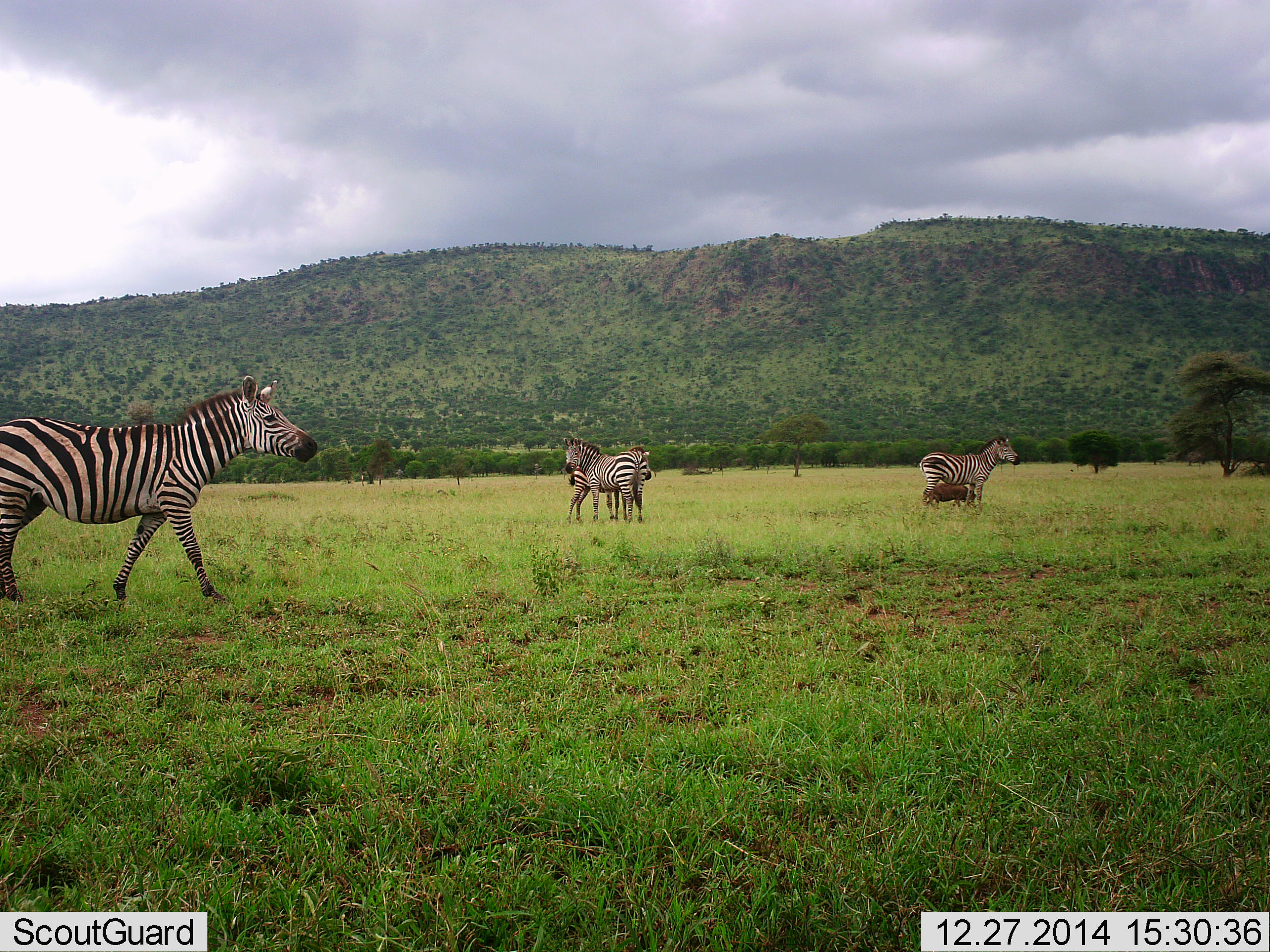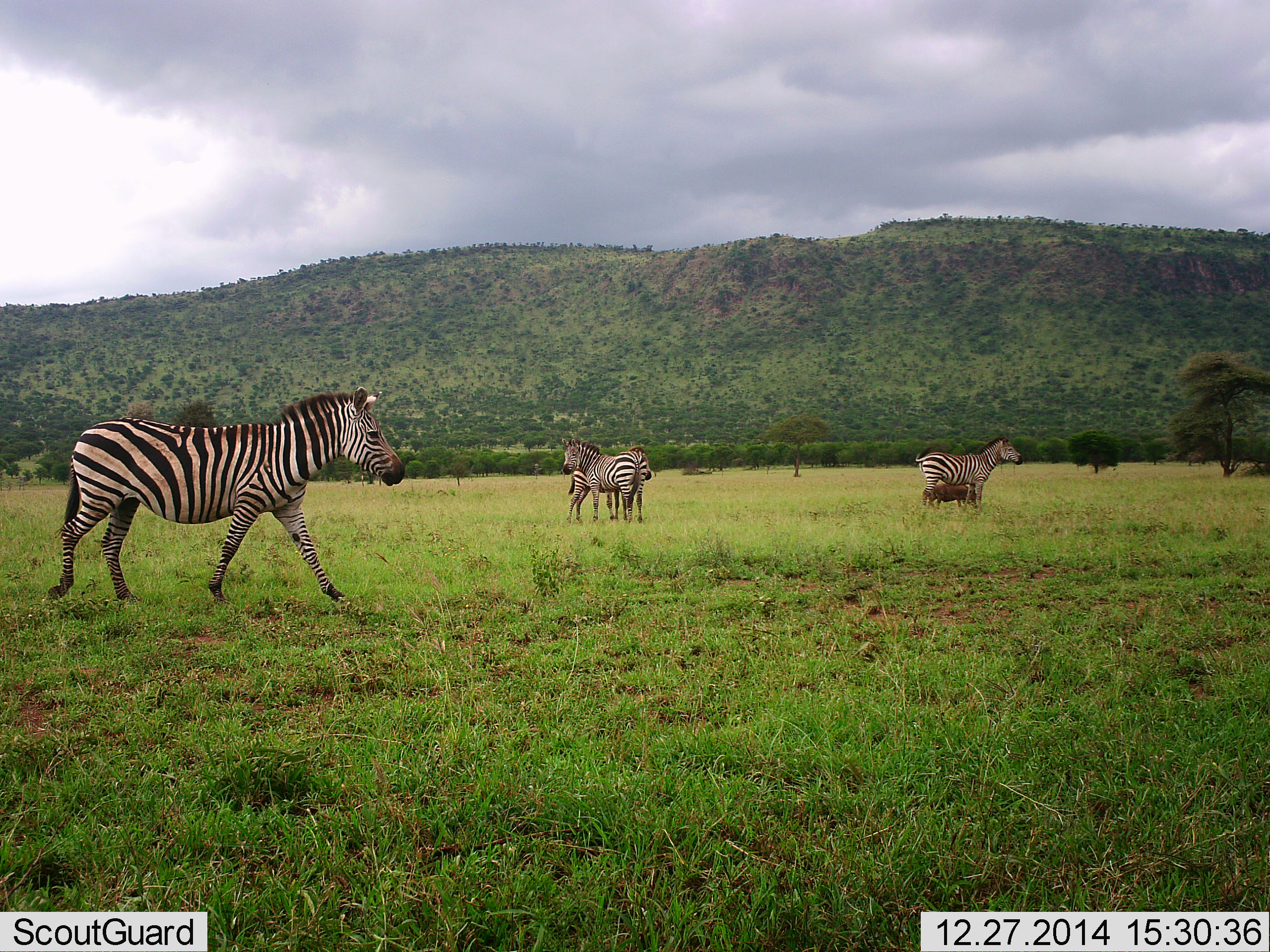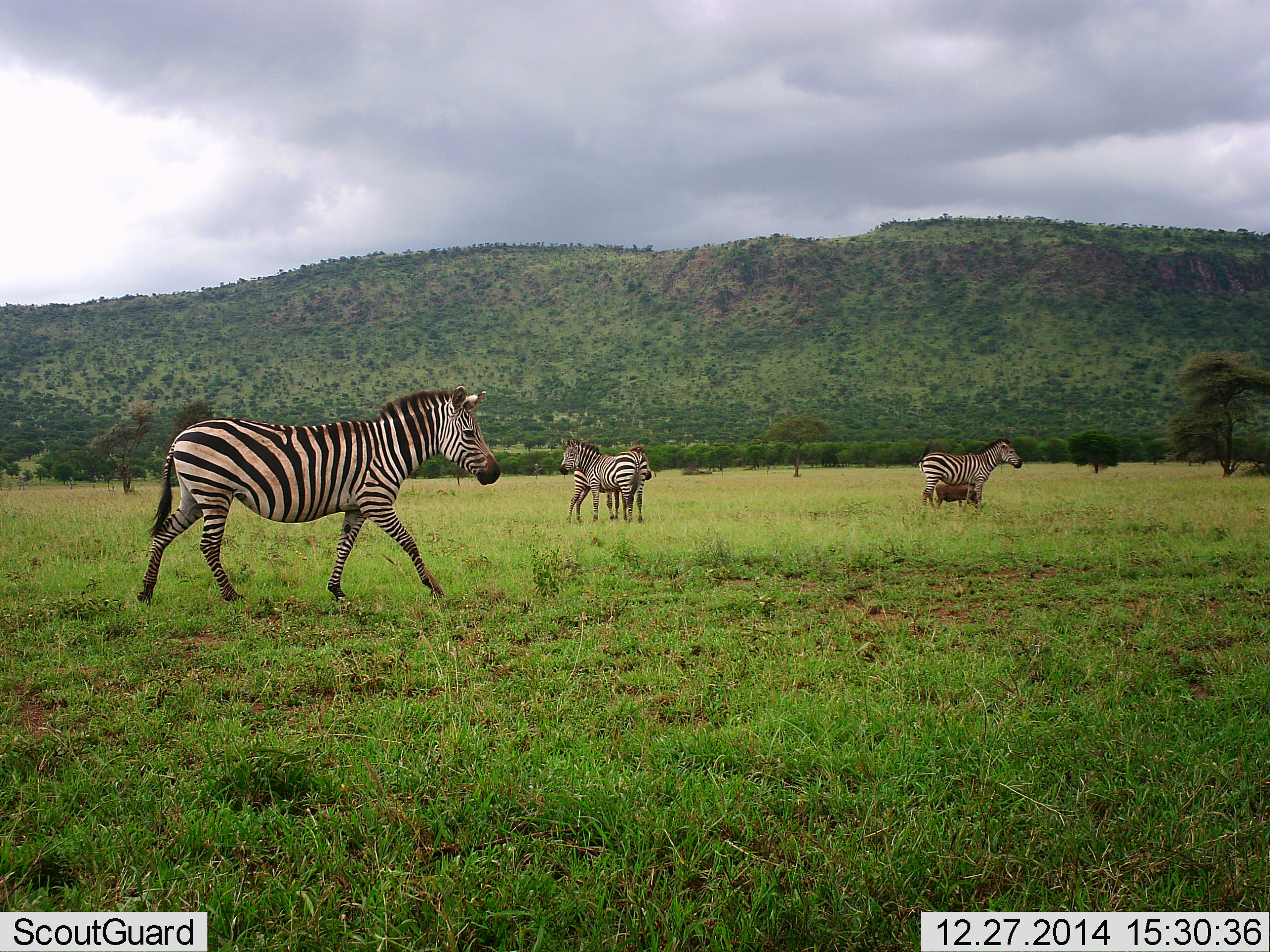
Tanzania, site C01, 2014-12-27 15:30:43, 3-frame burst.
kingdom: Animalia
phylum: Chordata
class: Mammalia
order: Perissodactyla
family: Equidae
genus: Equus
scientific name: Equus quagga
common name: plains zebra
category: zebra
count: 4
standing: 84%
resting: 0%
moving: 79%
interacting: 26%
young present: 21%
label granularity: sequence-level